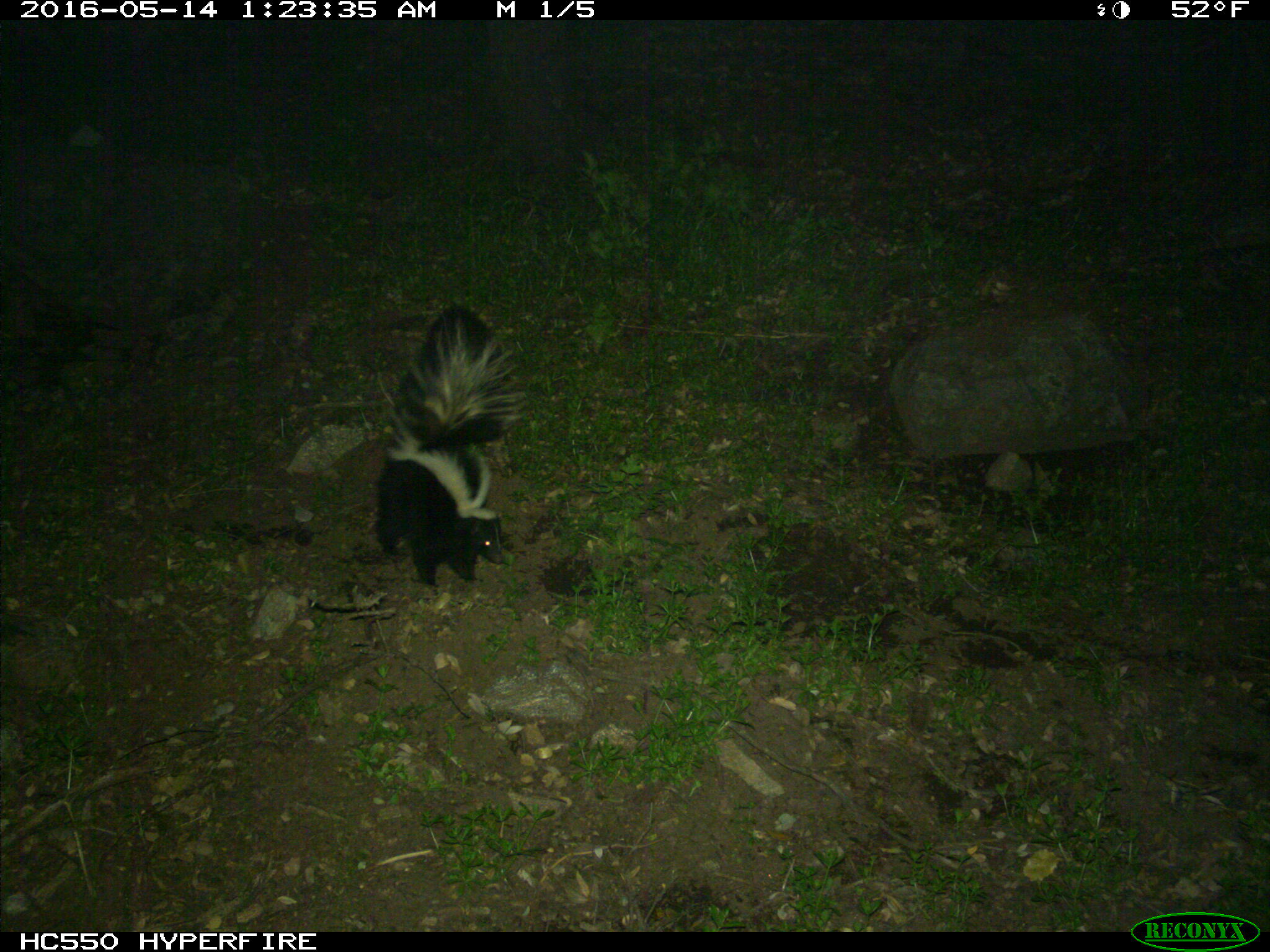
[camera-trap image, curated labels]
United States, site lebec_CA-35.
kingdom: Animalia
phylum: Chordata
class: Mammalia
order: Carnivora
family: Mephitidae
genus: Mephitis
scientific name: Mephitis mephitis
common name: striped skunk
Mephitis mephitis (striped skunk).